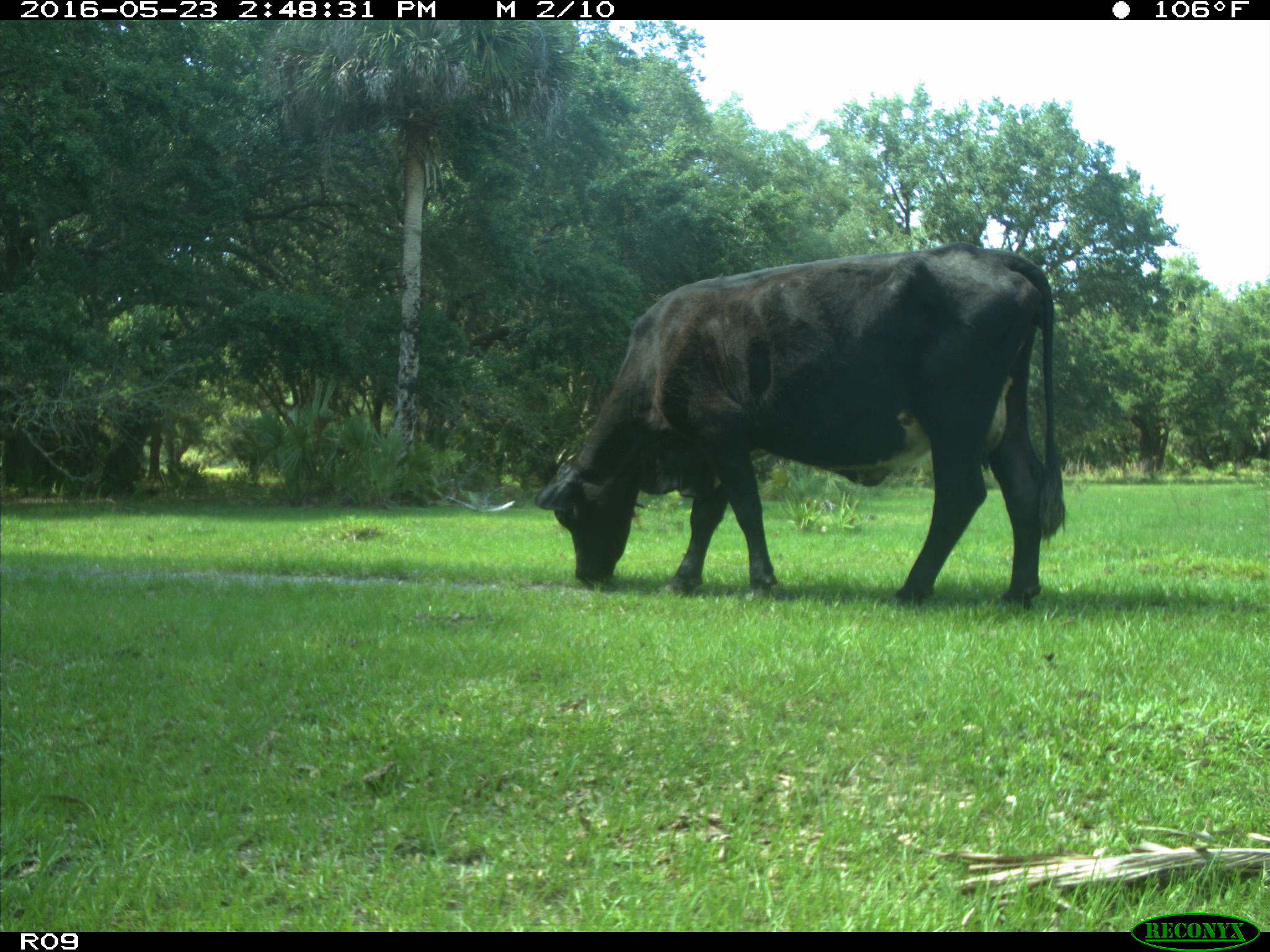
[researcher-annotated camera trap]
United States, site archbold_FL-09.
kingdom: Animalia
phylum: Chordata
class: Mammalia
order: Artiodactyla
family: Bovidae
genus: Bos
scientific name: Bos taurus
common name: domestic cow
Bos taurus (domestic cow).